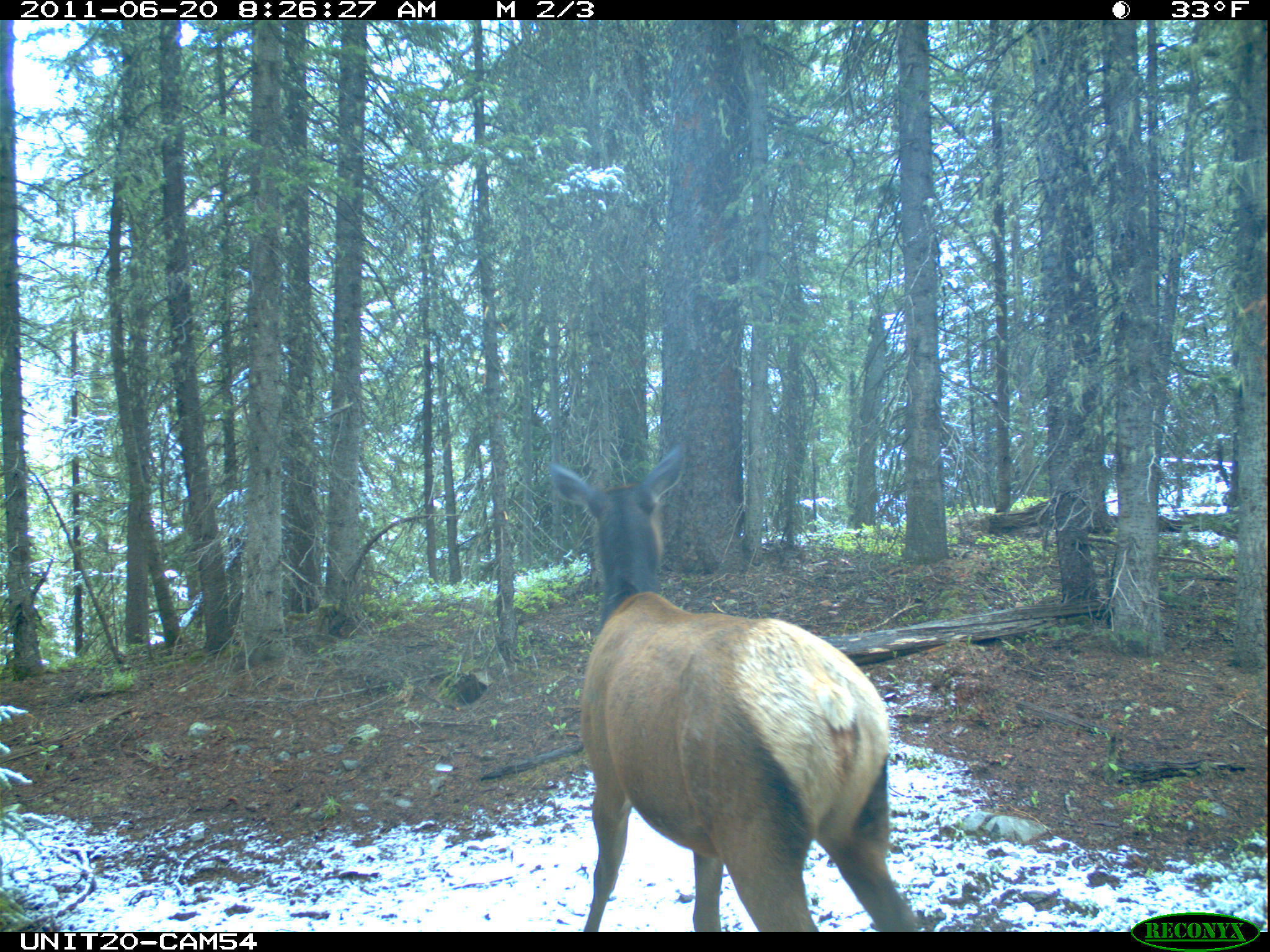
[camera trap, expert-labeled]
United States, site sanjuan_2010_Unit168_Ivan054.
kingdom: Animalia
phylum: Chordata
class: Mammalia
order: Artiodactyla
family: Cervidae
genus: Cervus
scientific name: Cervus elaphus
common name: red deer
Cervus elaphus (red deer).